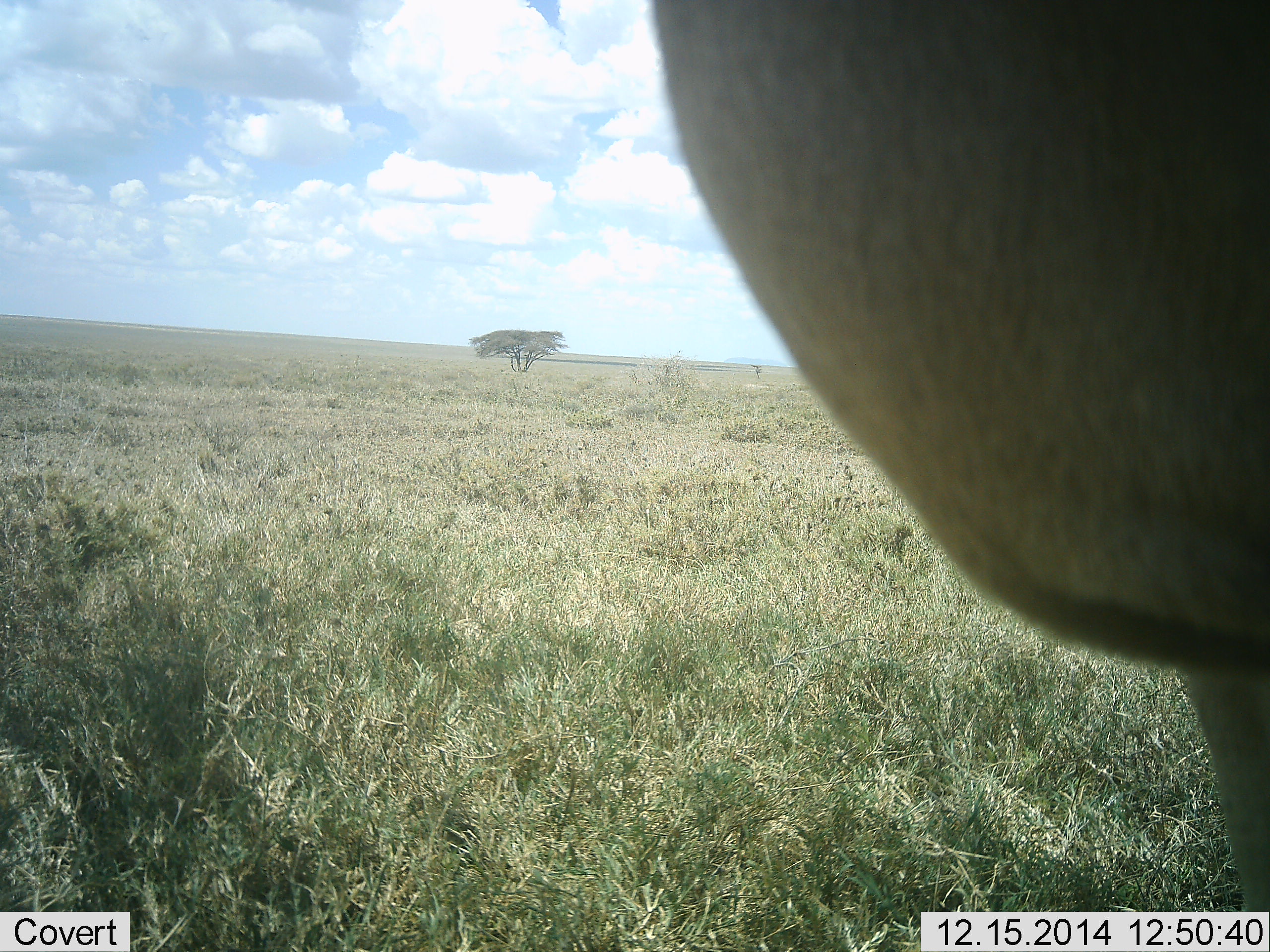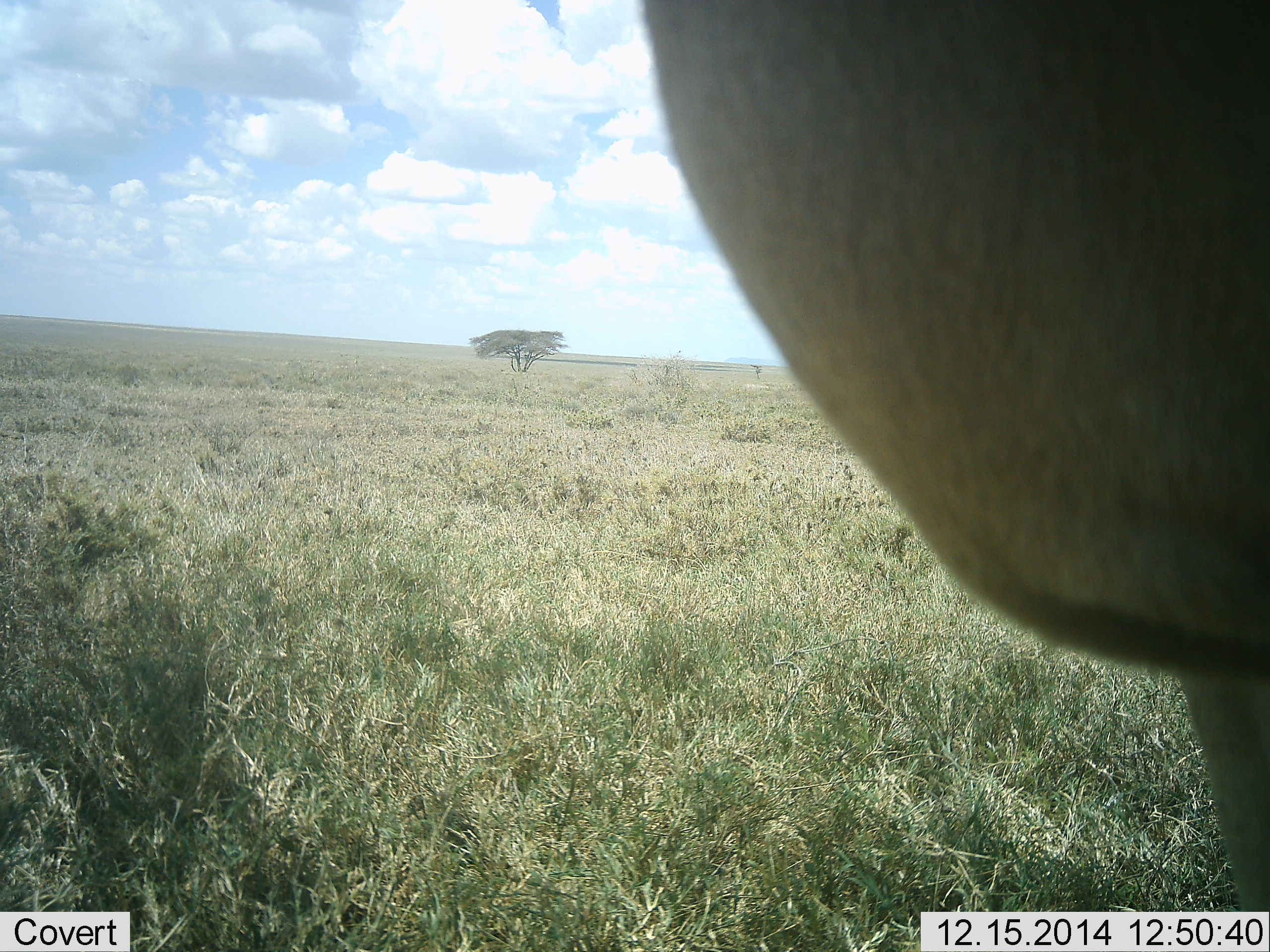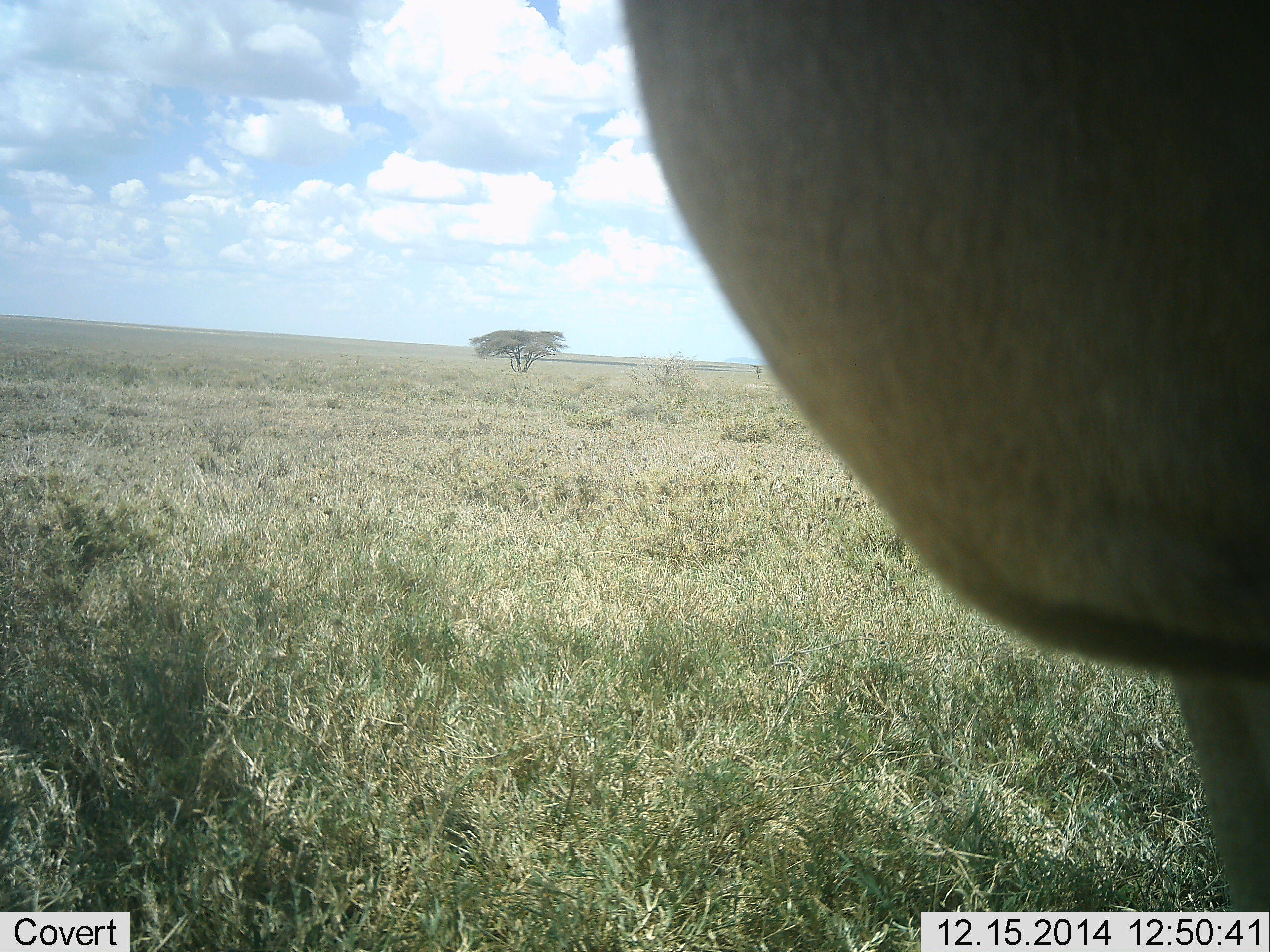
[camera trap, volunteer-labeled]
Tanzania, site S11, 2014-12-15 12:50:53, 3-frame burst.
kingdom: Animalia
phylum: Chordata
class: Mammalia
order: Artiodactyla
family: Bovidae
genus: Alcelaphus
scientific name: Alcelaphus buselaphus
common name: hartebeest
Hartebeest (Alcelaphus buselaphus), count 1. Behavior (volunteer vote fractions): standing 100%, resting 0%, moving 0%, interacting 0%. Young present (vote fraction): 0%. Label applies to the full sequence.